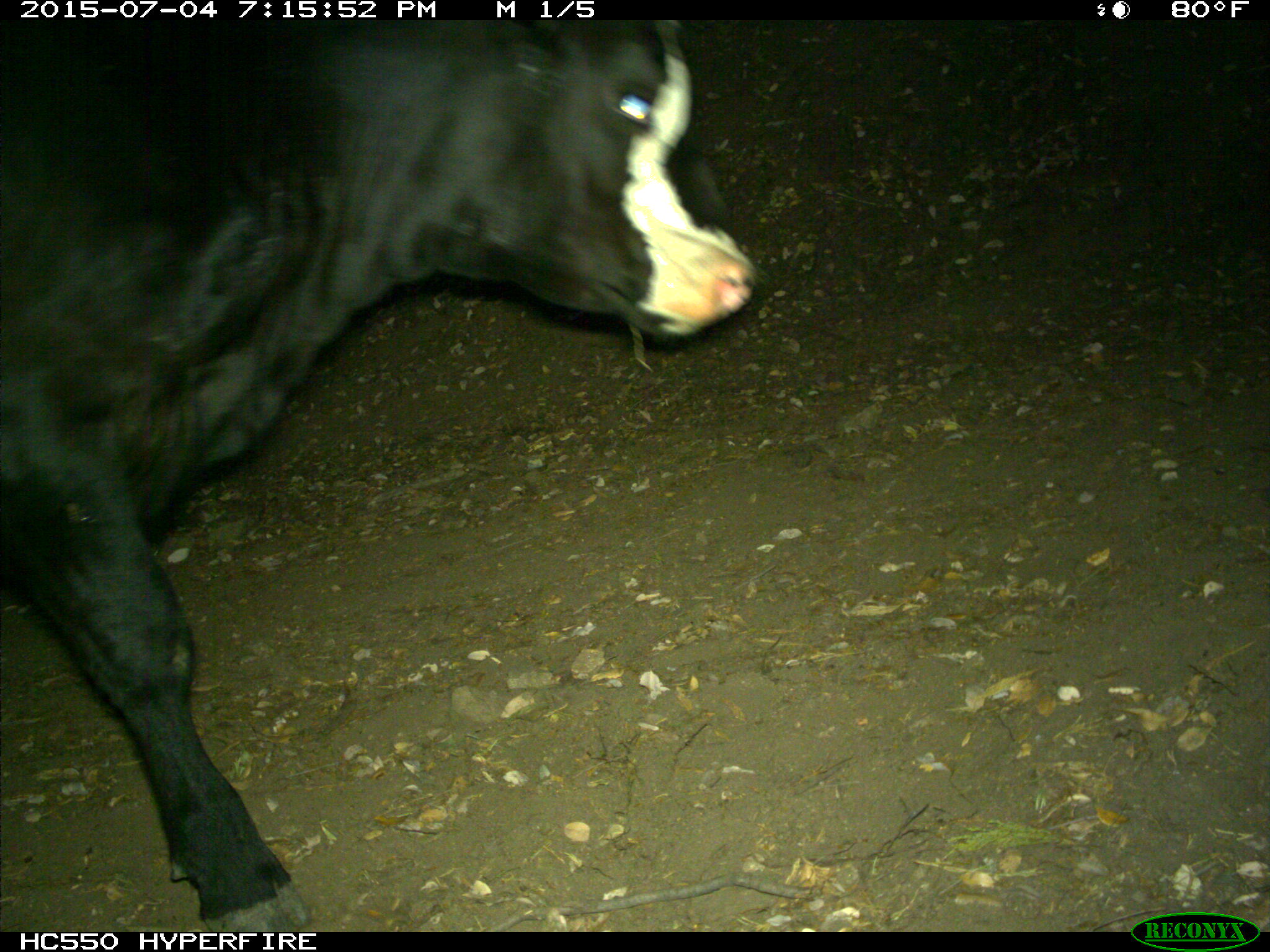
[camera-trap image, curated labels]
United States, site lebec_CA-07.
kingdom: Animalia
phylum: Chordata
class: Mammalia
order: Artiodactyla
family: Bovidae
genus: Bos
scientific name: Bos taurus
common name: domestic cow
Bos taurus (domestic cow).